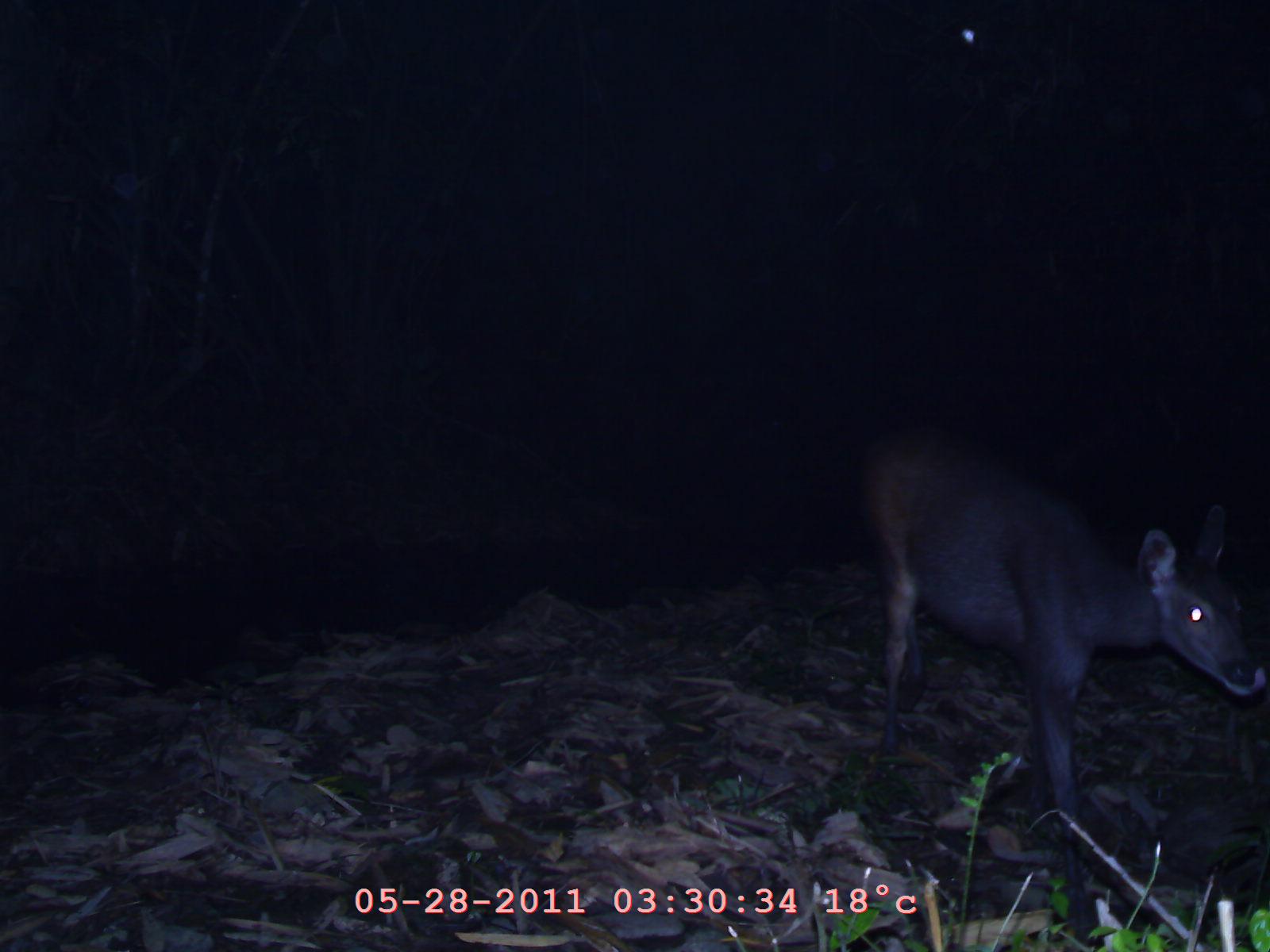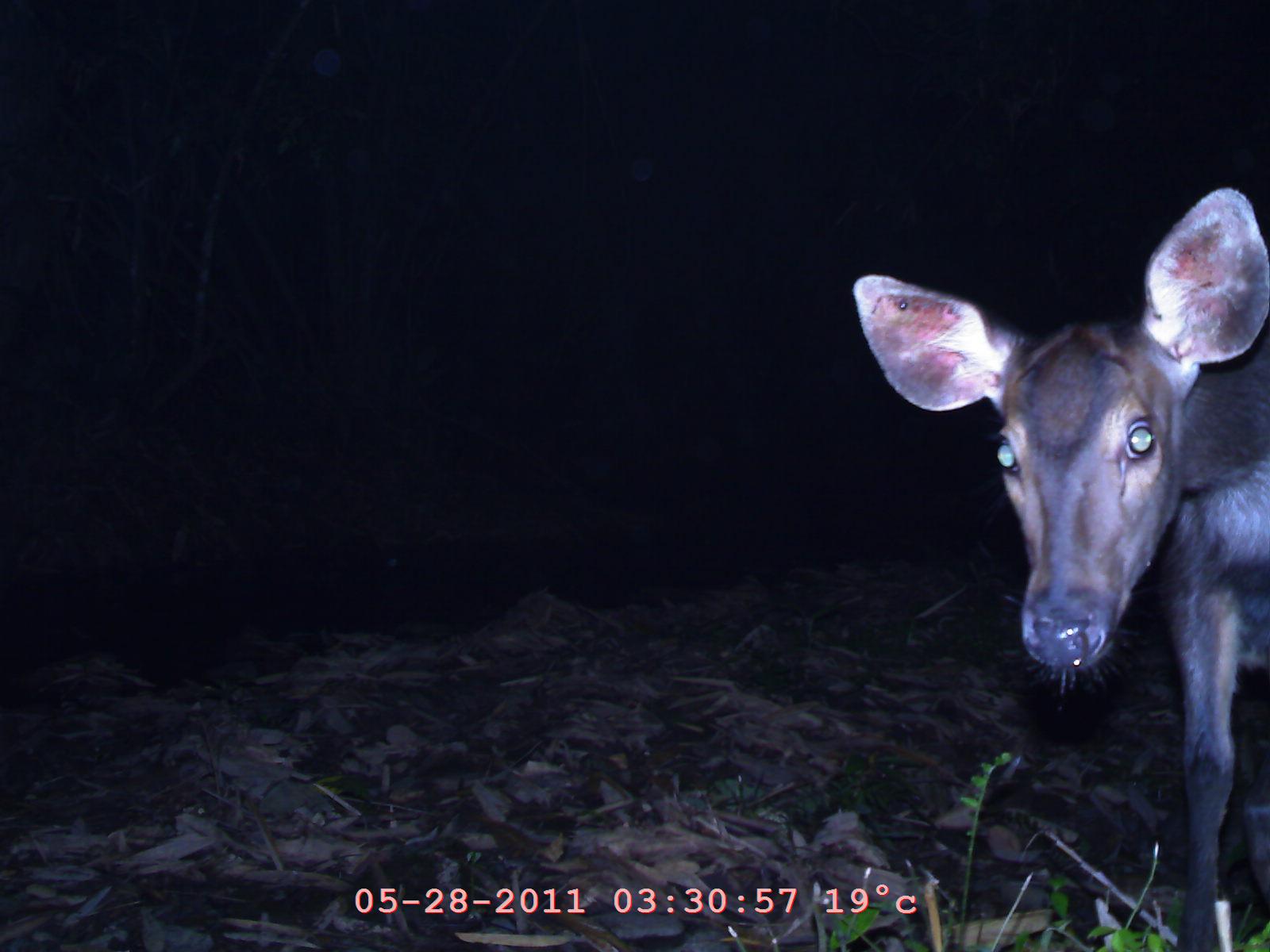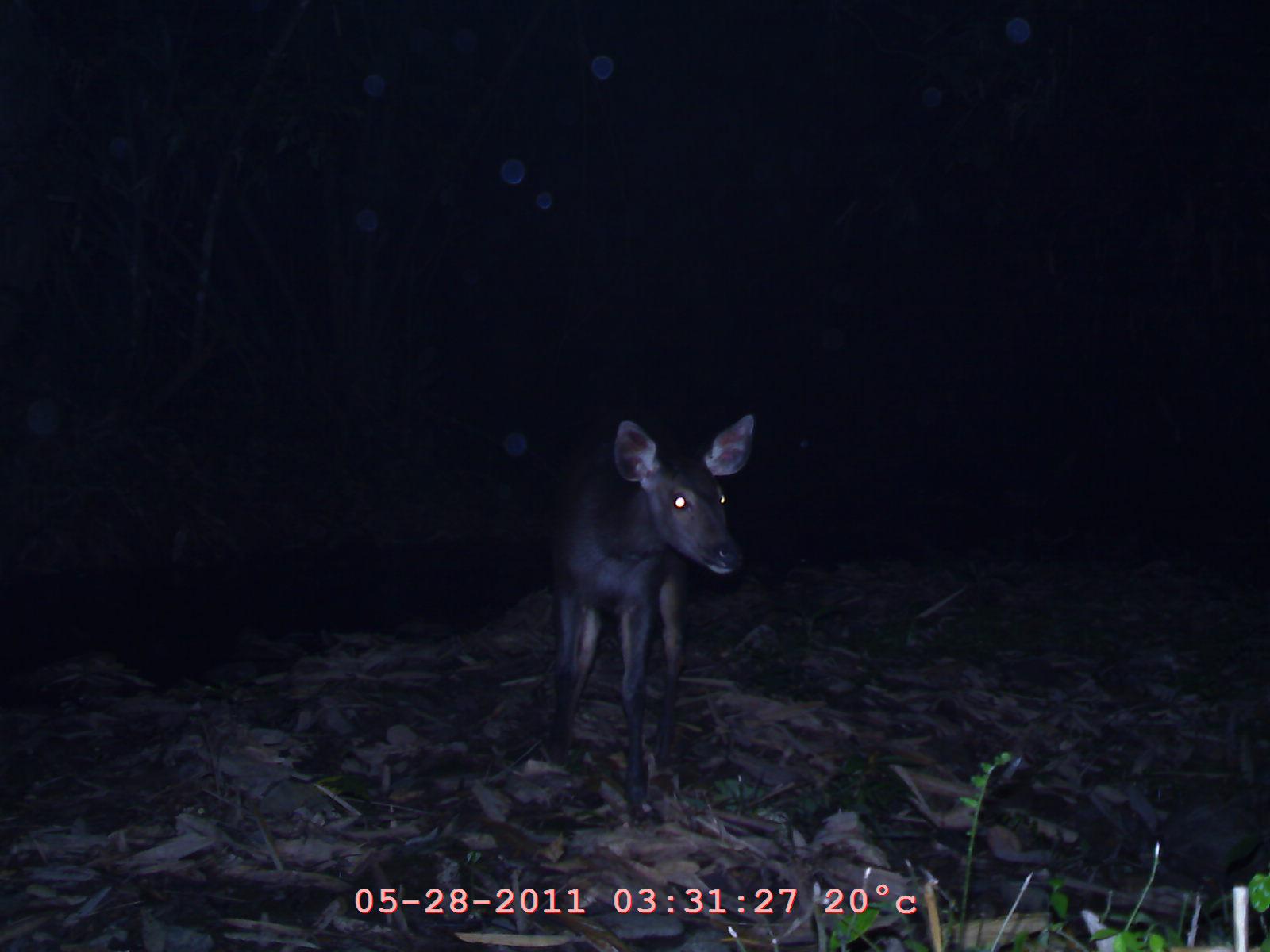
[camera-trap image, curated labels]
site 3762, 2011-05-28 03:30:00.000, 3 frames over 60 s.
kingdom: Animalia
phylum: Chordata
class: Mammalia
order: Artiodactyla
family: Cervidae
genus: Rusa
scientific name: Rusa unicolor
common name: sambar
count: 1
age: adult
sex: female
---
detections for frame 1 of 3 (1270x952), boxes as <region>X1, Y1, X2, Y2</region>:
rusa unicolor: <region>859, 435, 1268, 842</region>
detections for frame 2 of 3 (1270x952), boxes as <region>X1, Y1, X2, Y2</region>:
rusa unicolor: <region>851, 188, 1269, 949</region>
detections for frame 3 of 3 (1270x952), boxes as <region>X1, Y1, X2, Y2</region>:
rusa unicolor: <region>548, 413, 755, 828</region>